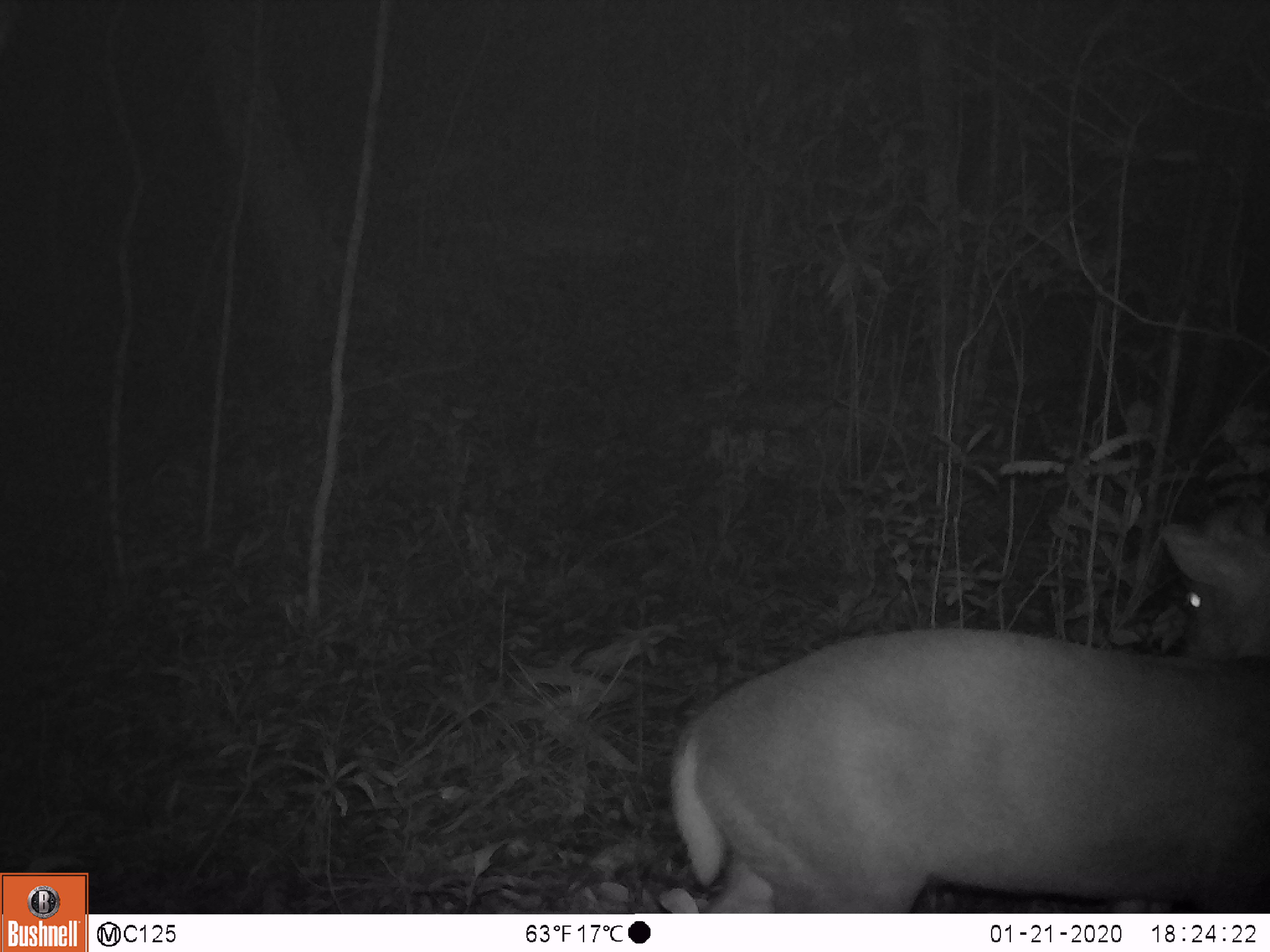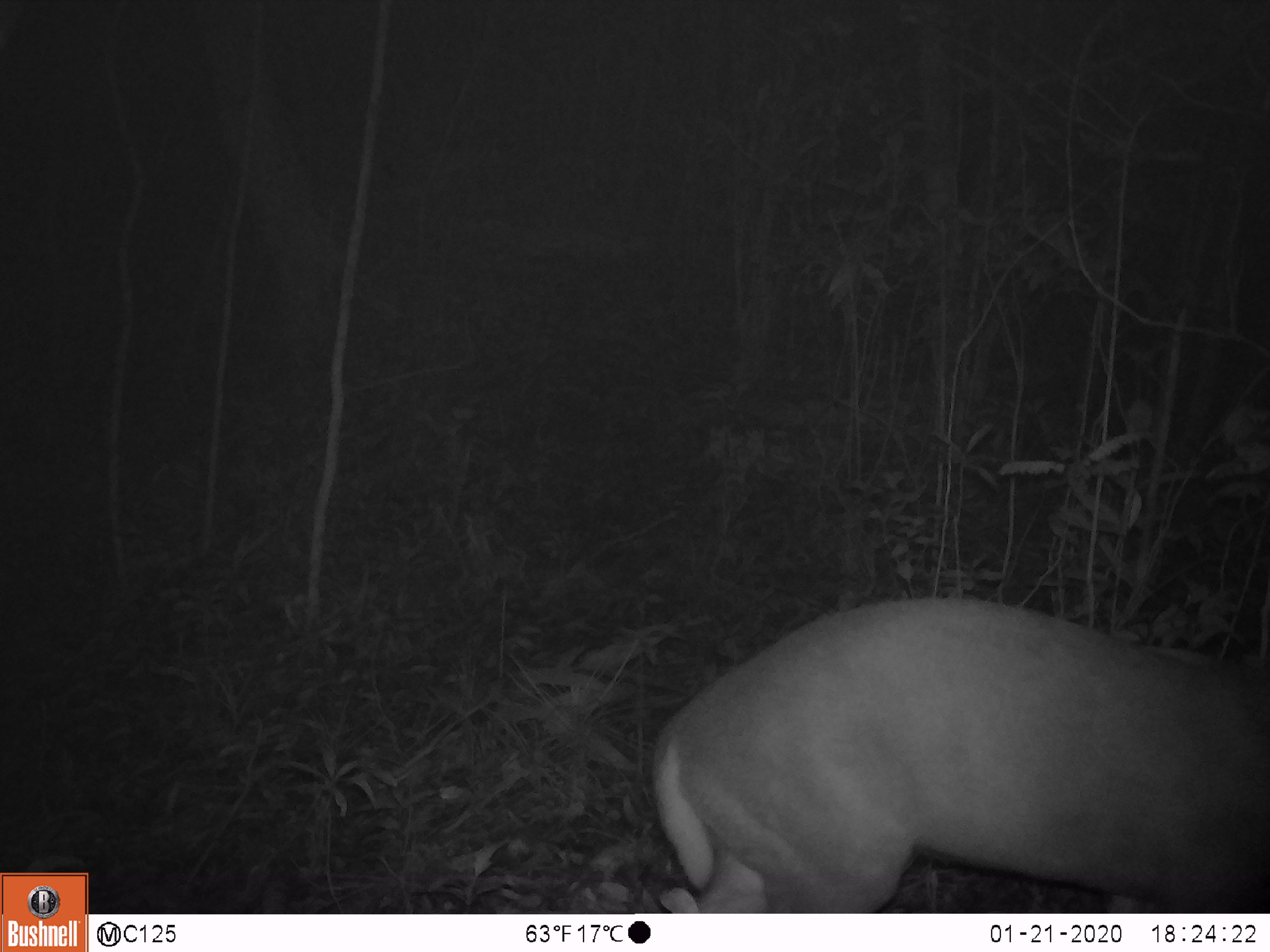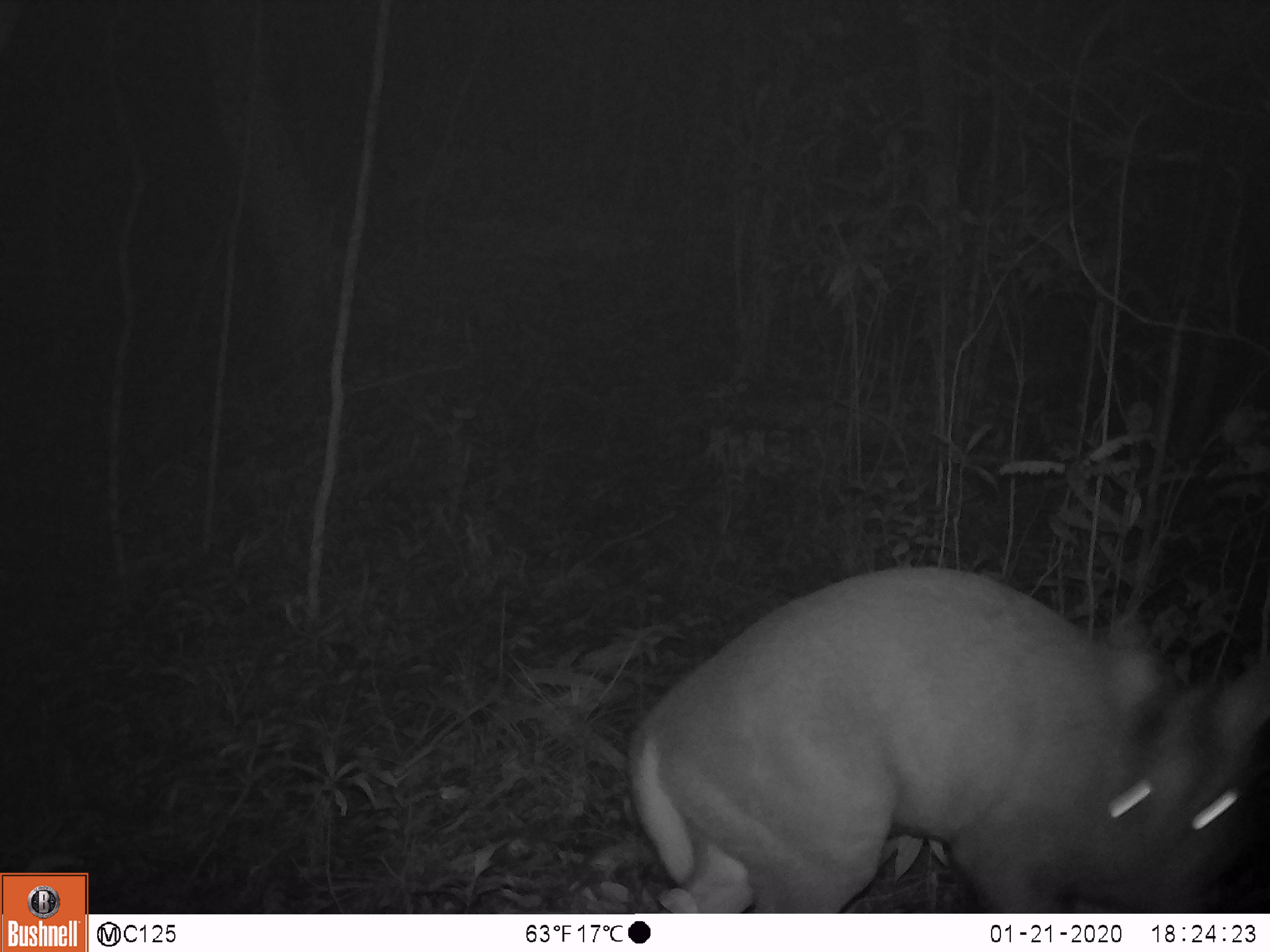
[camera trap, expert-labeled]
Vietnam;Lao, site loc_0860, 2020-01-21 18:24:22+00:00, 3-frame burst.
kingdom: Animalia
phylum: Chordata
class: Mammalia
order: Artiodactyla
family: Cervidae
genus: Muntiacus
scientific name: Muntiacus rooseveltorum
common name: roosevelt's muntjac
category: roosevelts muntjac group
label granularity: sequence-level